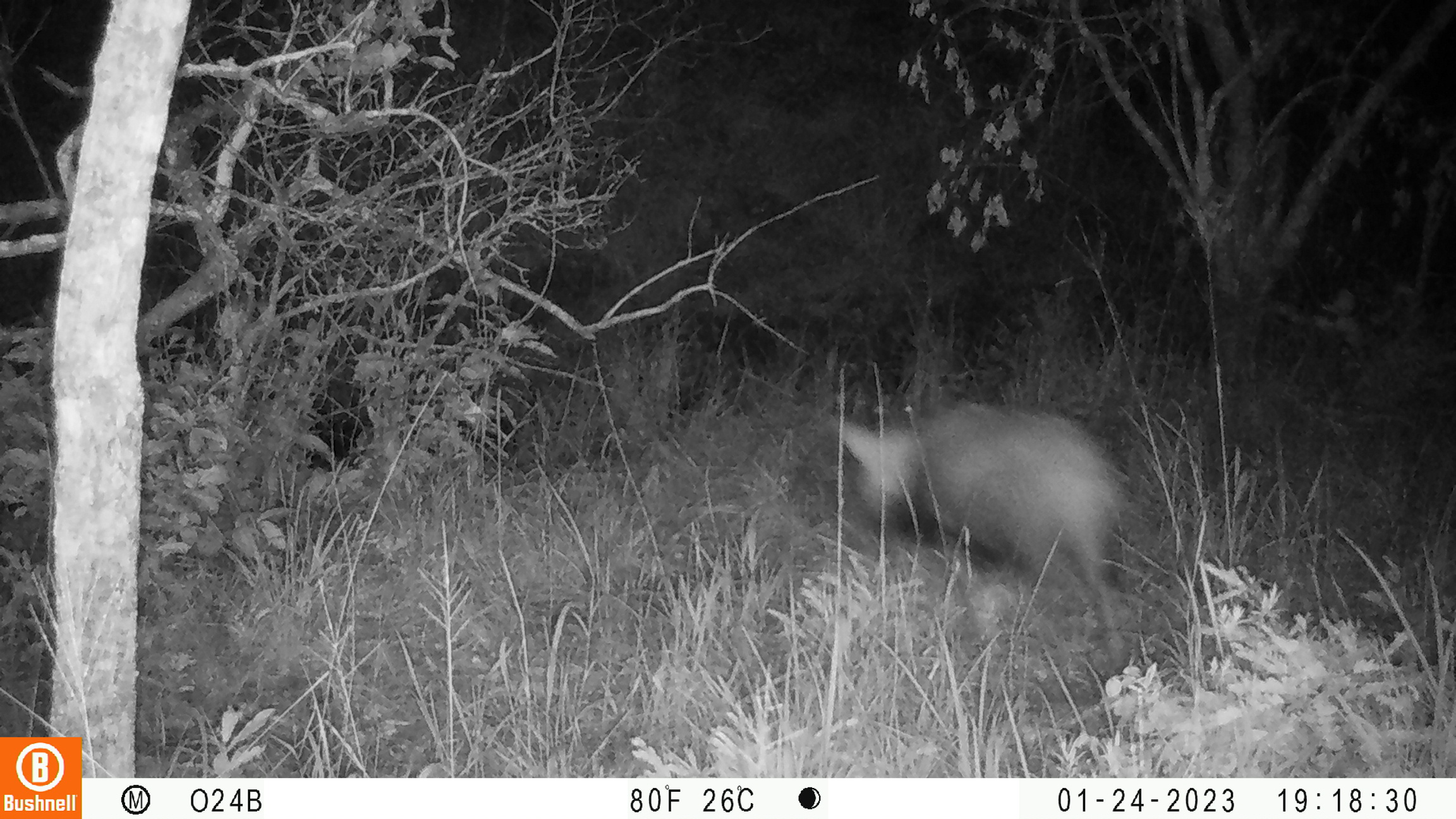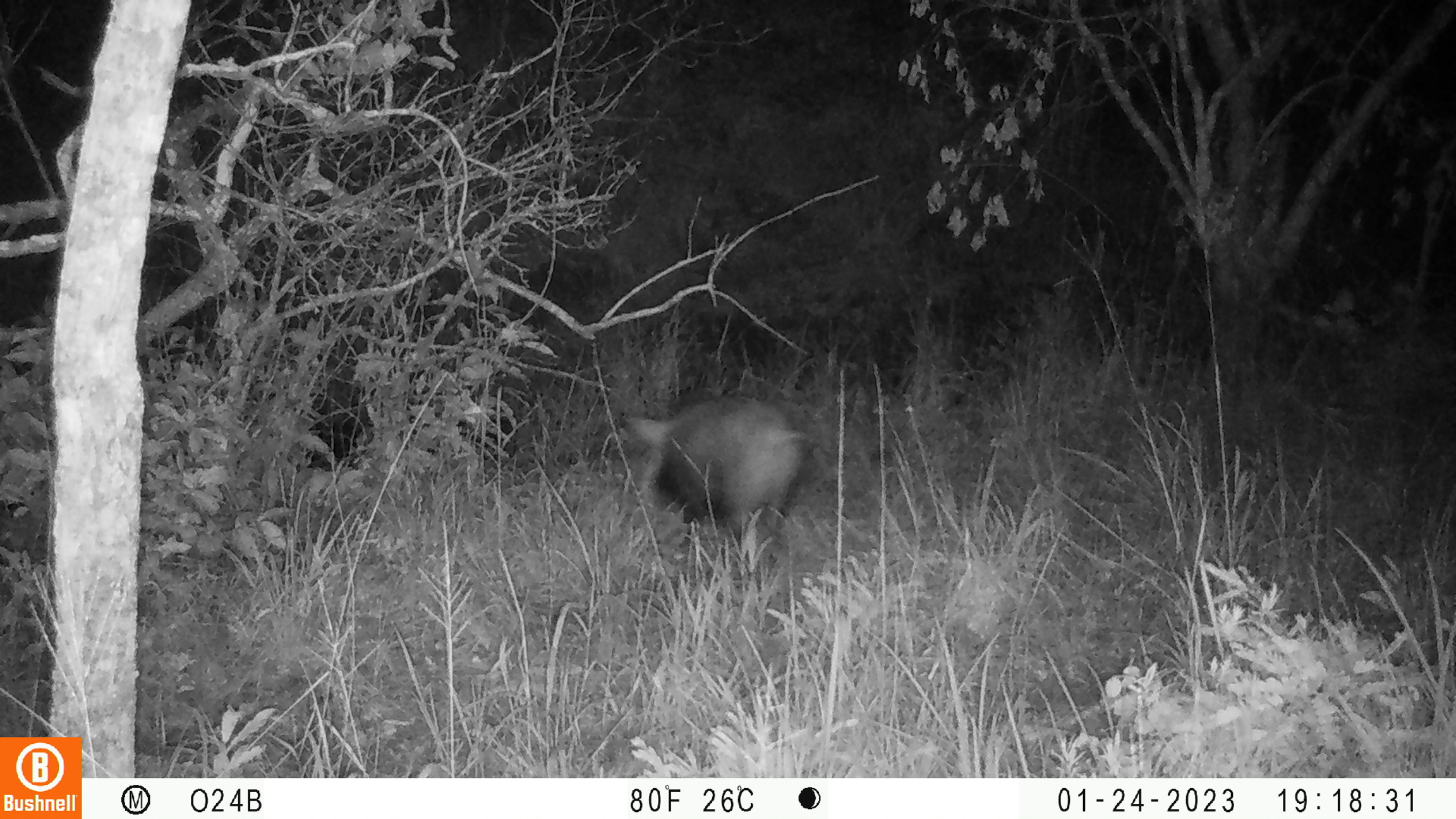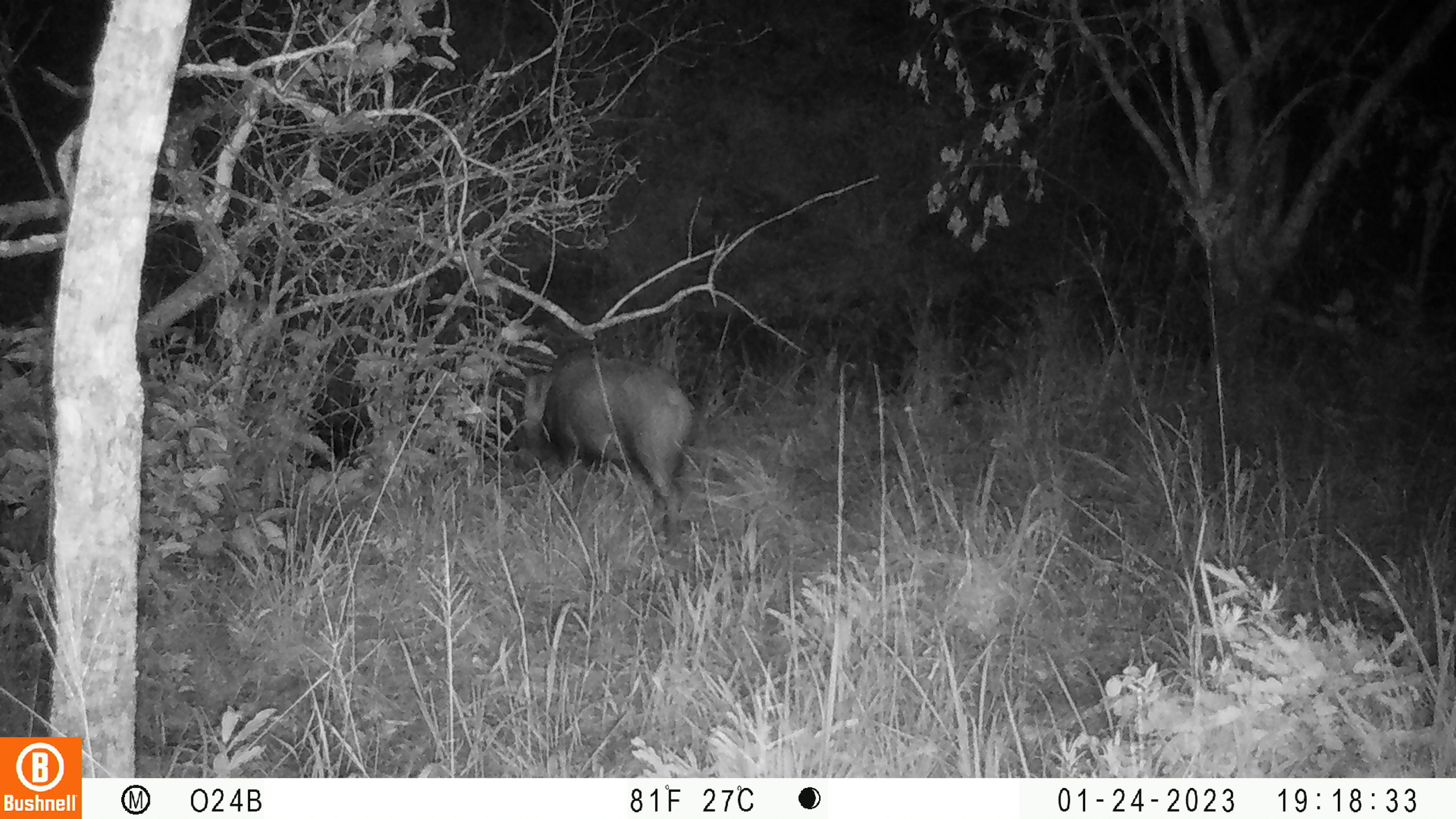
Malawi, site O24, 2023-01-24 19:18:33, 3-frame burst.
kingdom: Animalia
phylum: Chordata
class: Mammalia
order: Artiodactyla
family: Suidae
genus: Potamochoerus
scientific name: Potamochoerus larvatus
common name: bushpig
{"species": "bushpig (Potamochoerus larvatus)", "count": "1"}